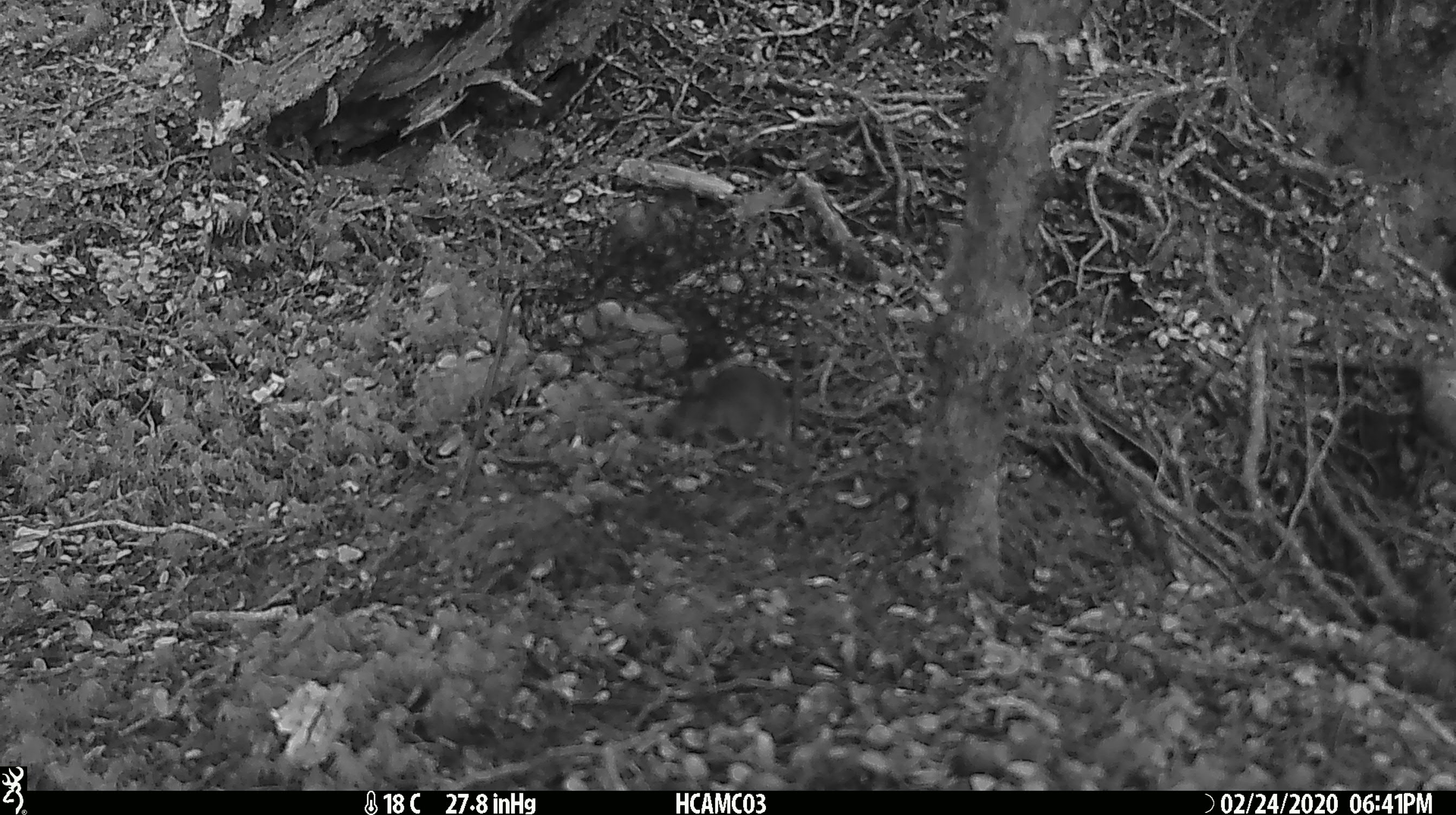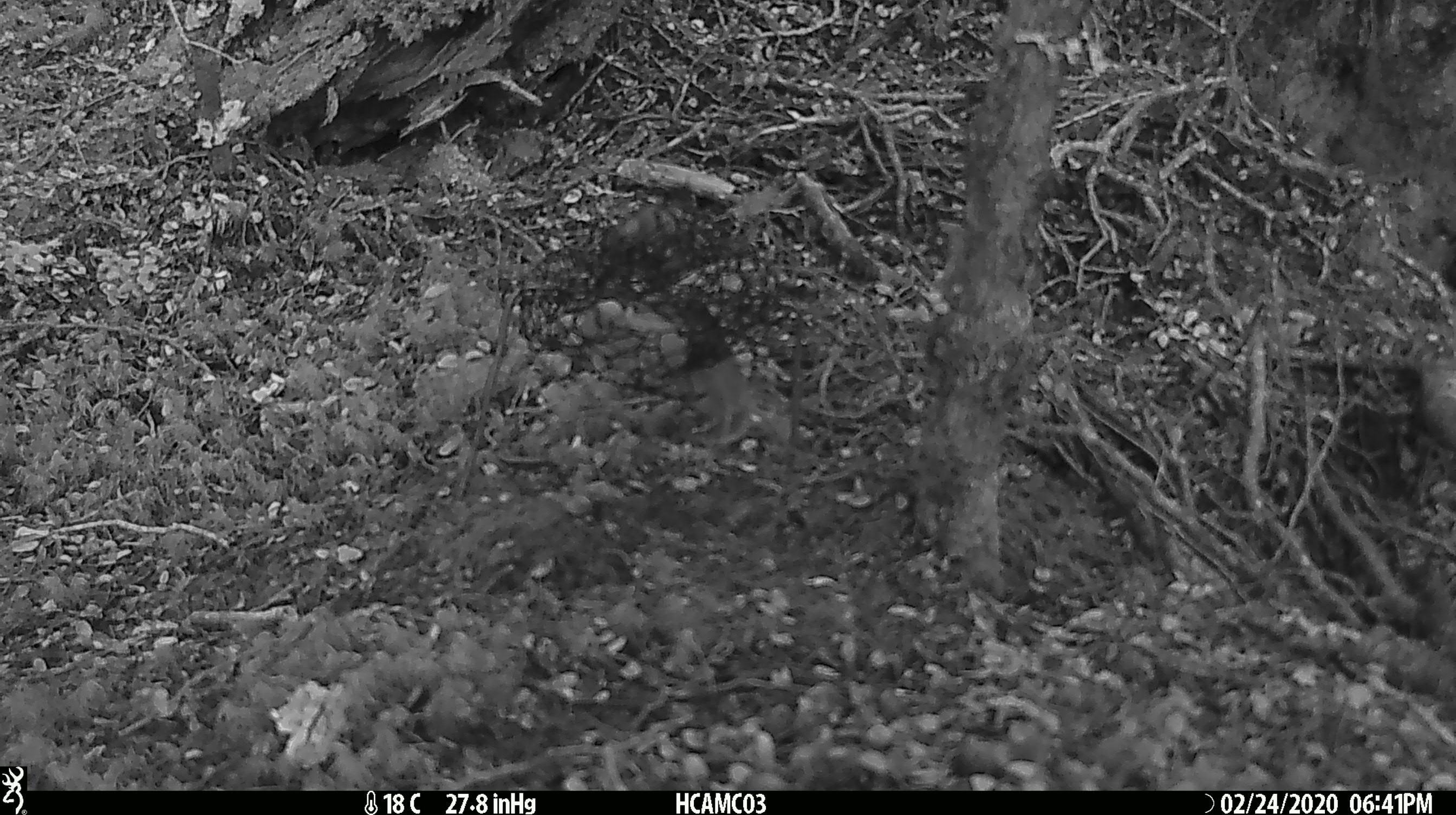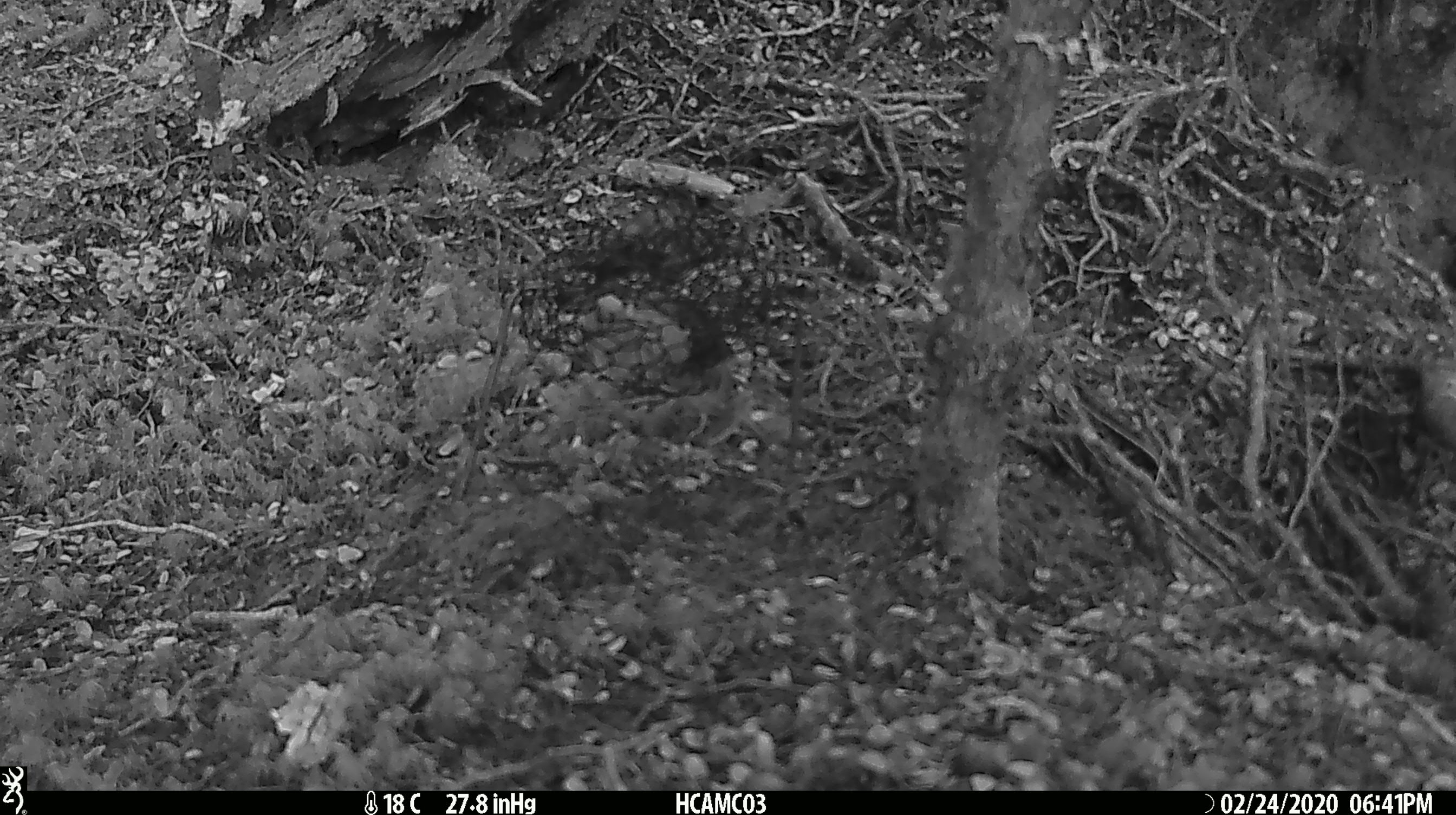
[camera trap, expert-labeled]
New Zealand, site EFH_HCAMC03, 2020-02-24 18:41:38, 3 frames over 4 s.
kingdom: Animalia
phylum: Chordata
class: Mammalia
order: Rodentia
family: Muridae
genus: Mus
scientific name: Mus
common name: mouse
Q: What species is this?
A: Mouse (Mus).